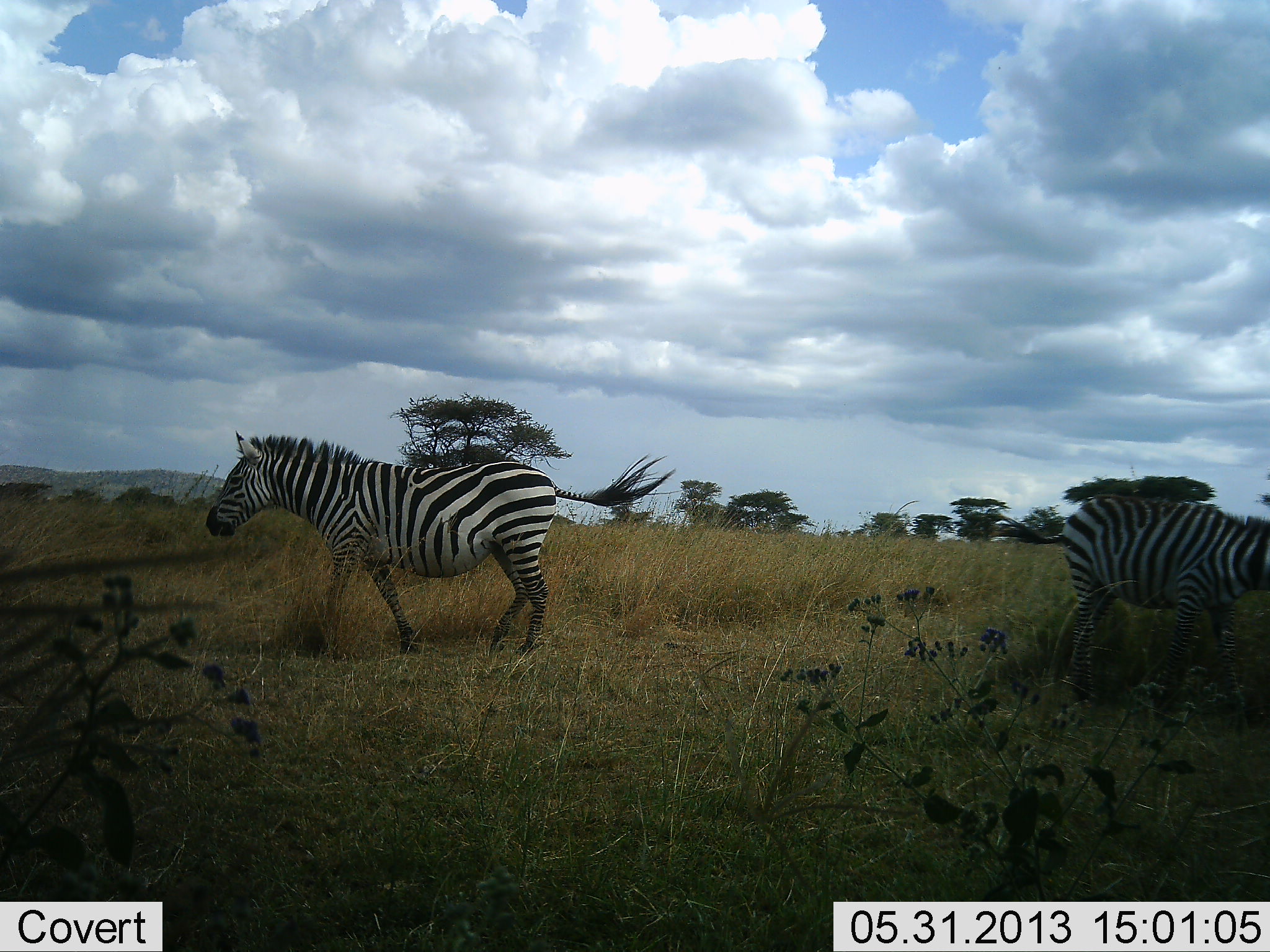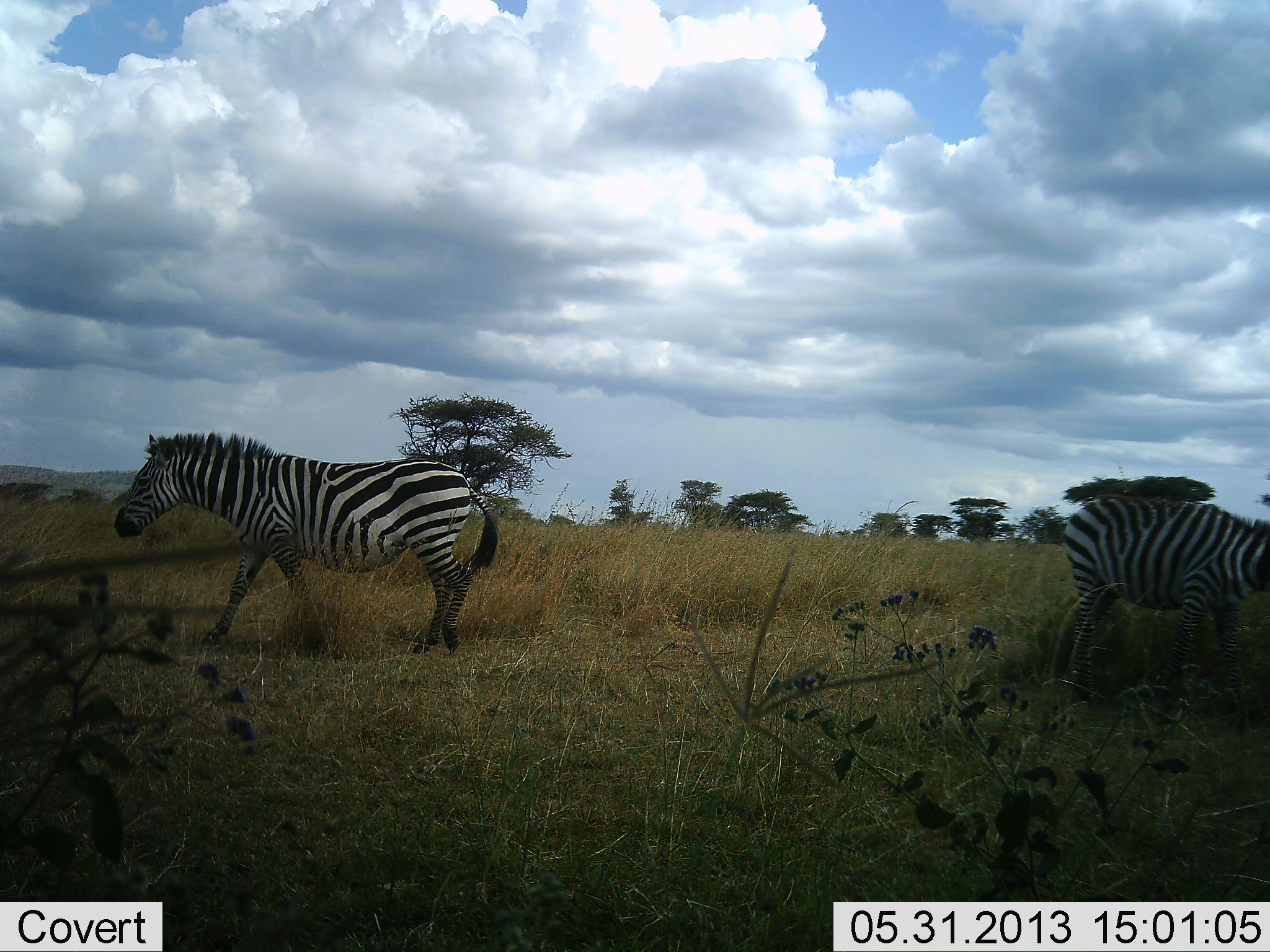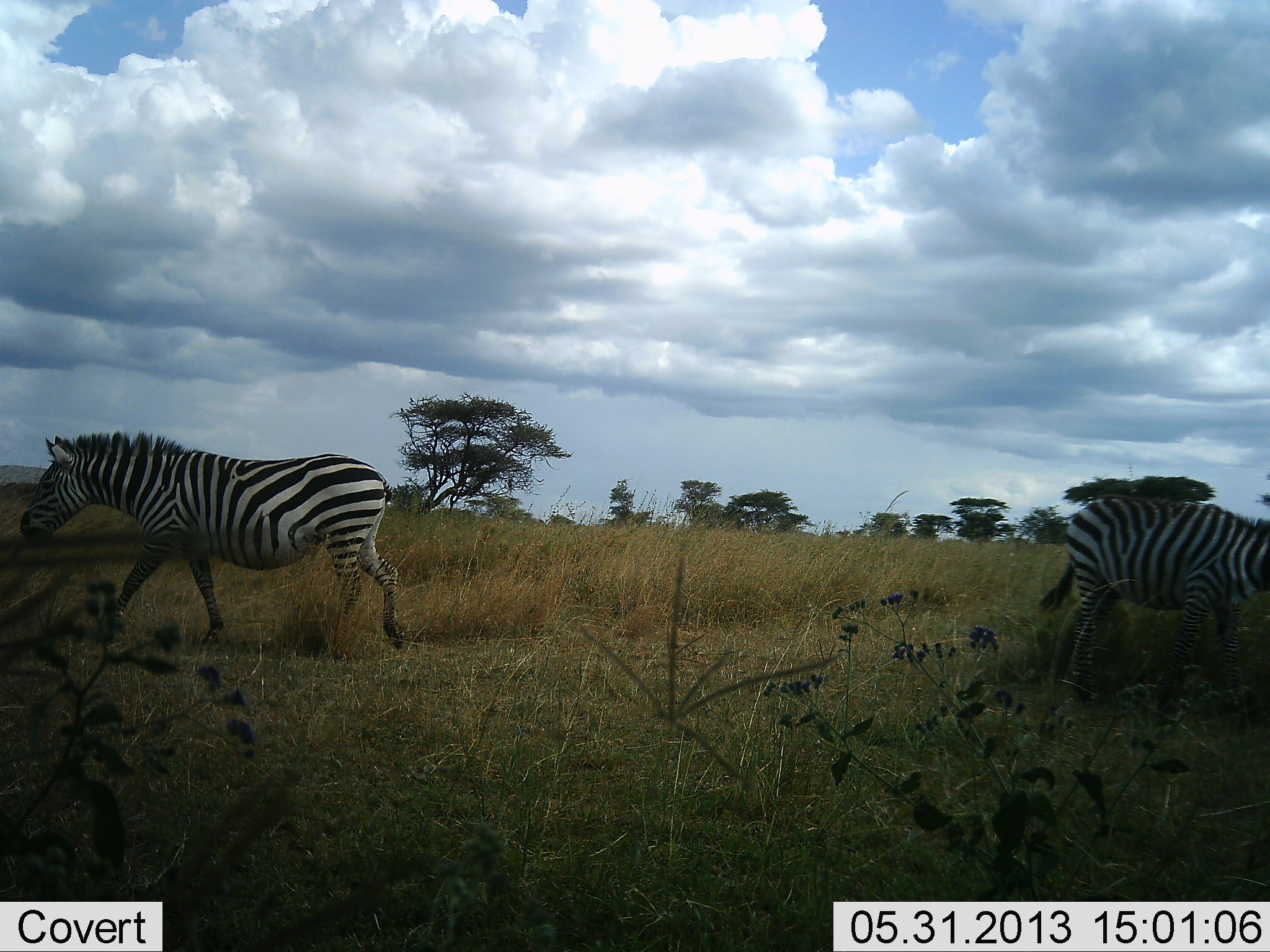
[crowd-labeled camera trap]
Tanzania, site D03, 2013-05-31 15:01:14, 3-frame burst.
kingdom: Animalia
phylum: Chordata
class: Mammalia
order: Perissodactyla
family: Equidae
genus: Equus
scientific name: Equus quagga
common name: plains zebra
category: zebra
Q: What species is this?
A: Zebra (plains zebra) (Equus quagga).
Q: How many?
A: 2.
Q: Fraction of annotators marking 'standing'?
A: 41%.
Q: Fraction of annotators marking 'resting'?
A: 4%.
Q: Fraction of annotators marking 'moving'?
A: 89%.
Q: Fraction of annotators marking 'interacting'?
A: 0%.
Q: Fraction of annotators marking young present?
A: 0%.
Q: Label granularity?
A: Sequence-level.